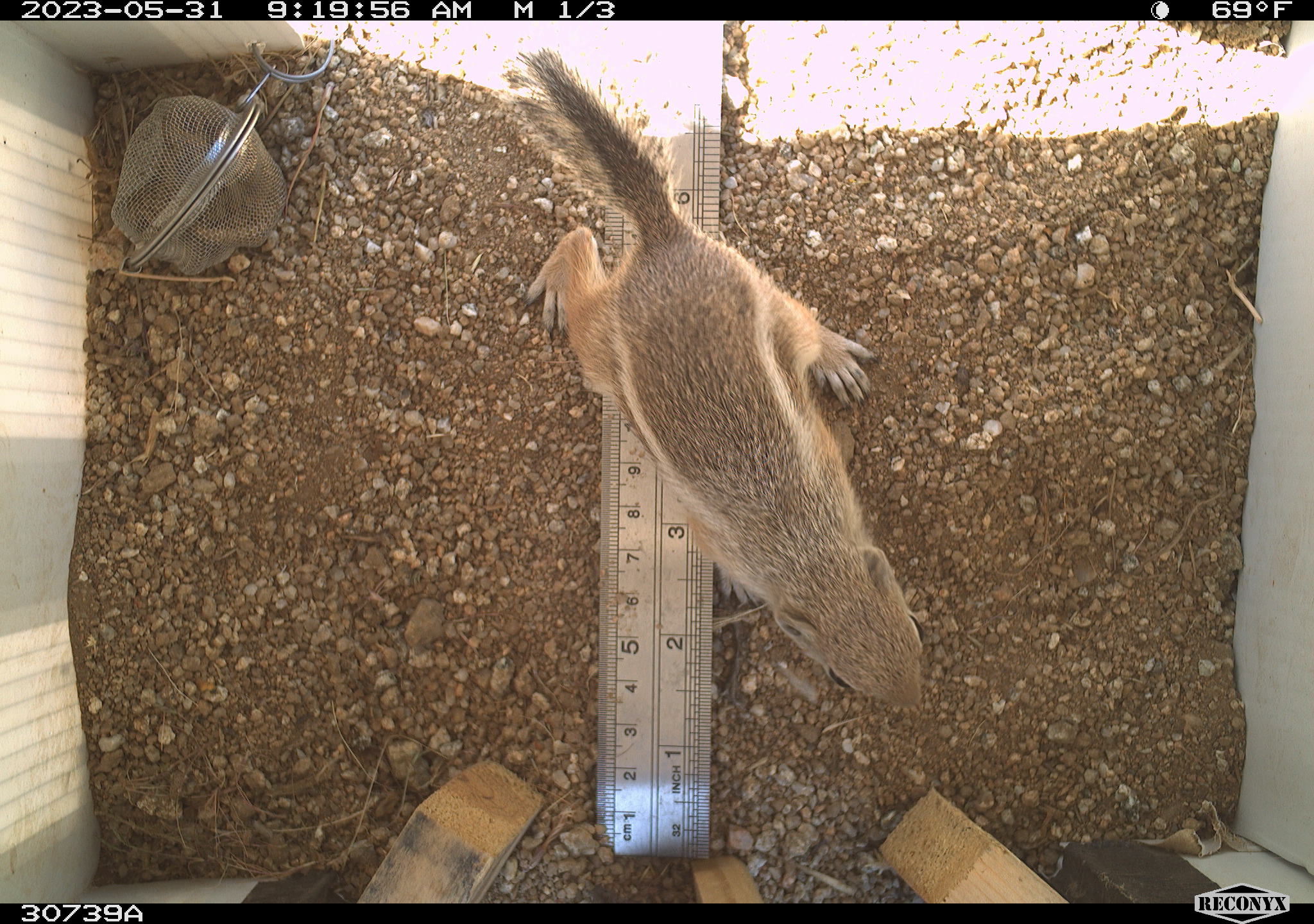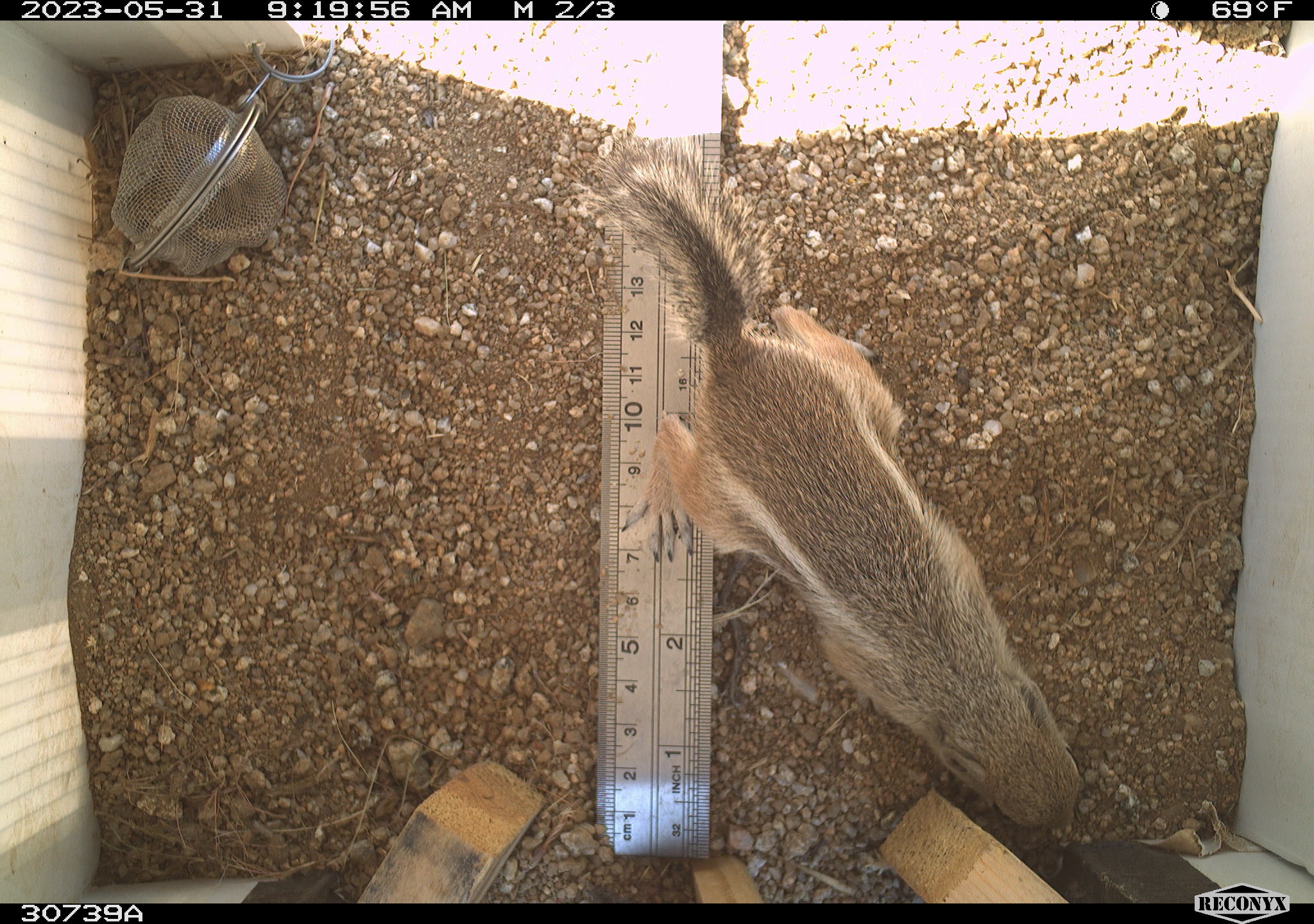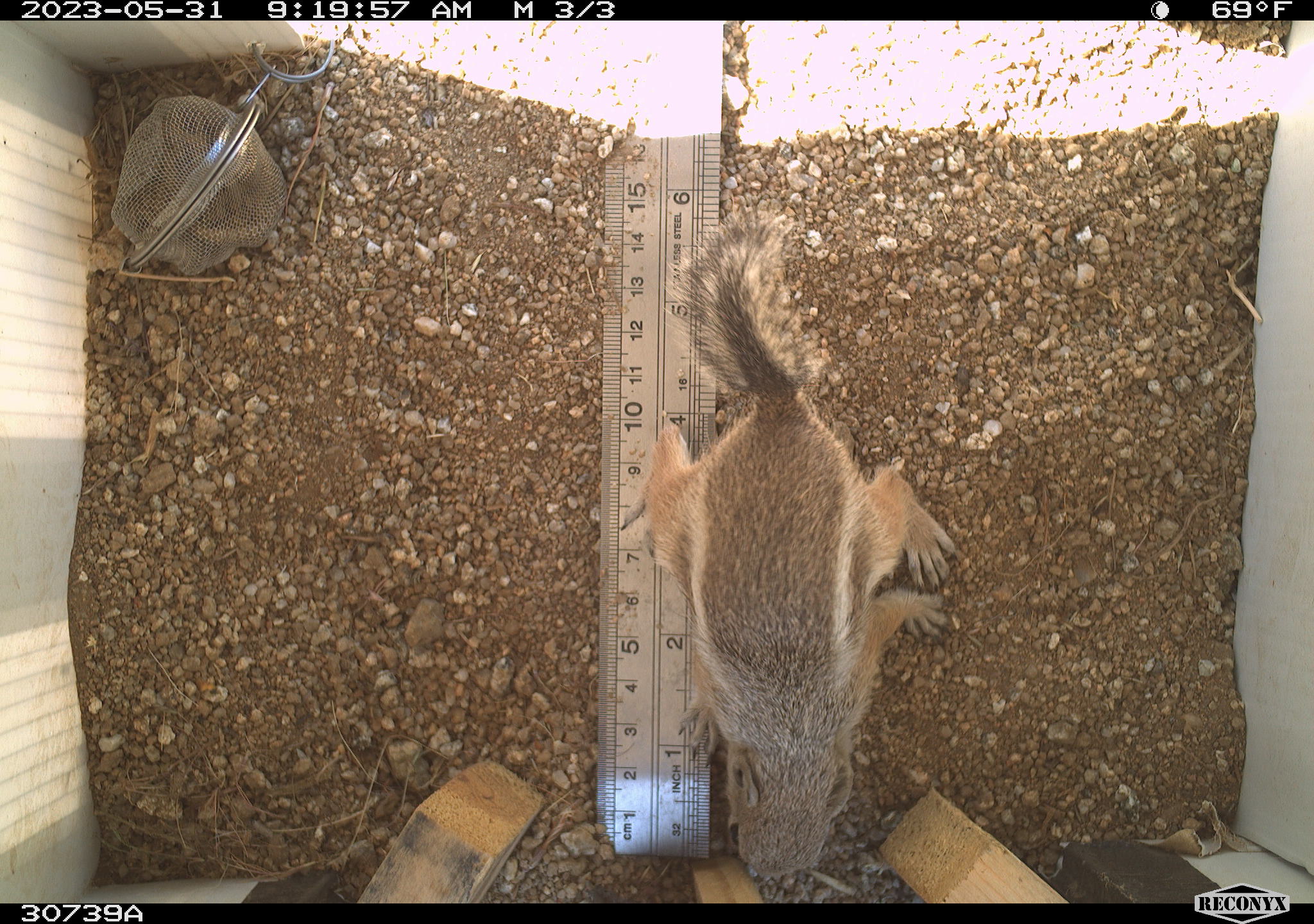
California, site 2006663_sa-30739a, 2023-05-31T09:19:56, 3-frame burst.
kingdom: Animalia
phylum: Chordata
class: Mammalia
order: Rodentia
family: Sciuridae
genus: Ammospermophilus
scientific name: Ammospermophilus leucurus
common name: white-tailed antelope squirrel